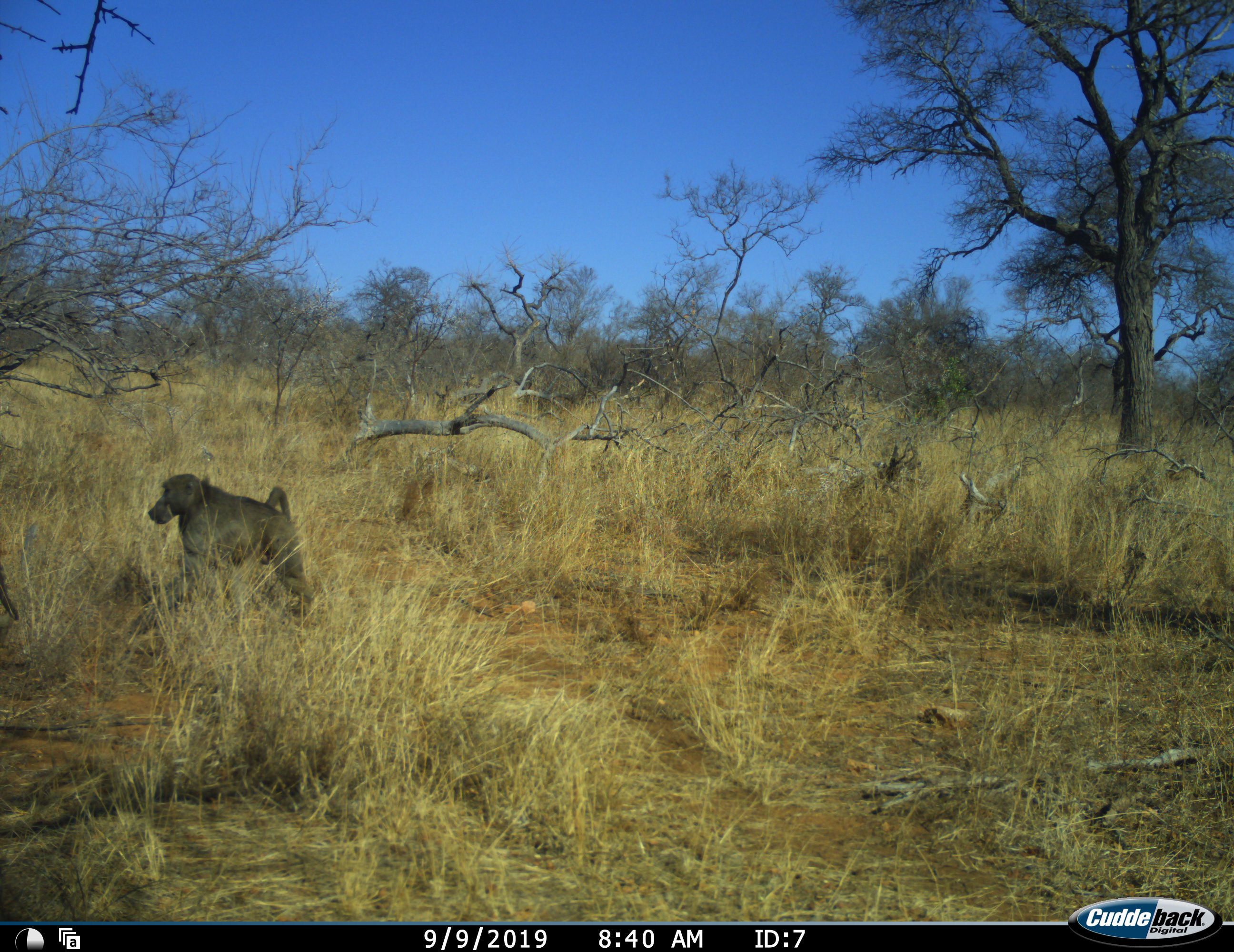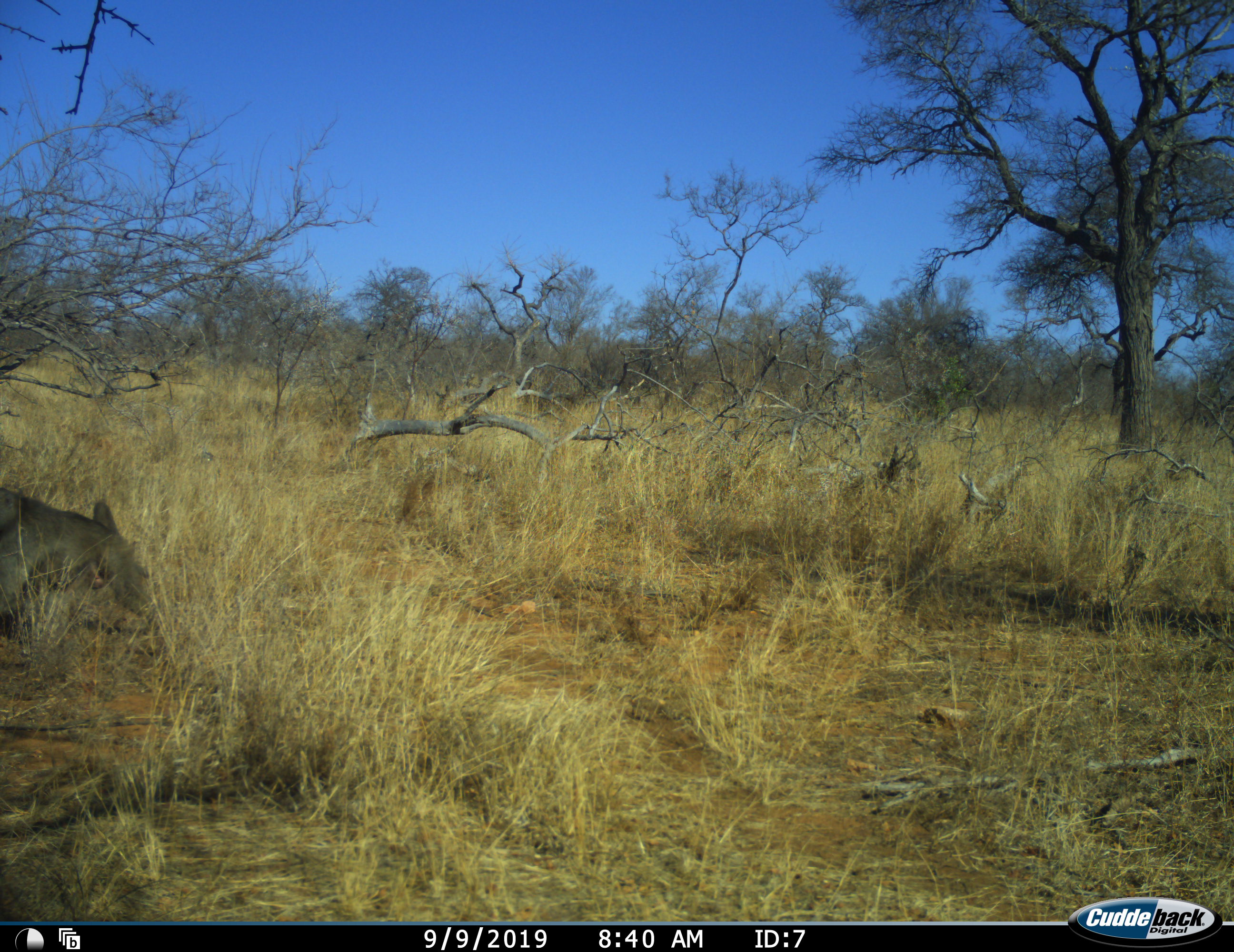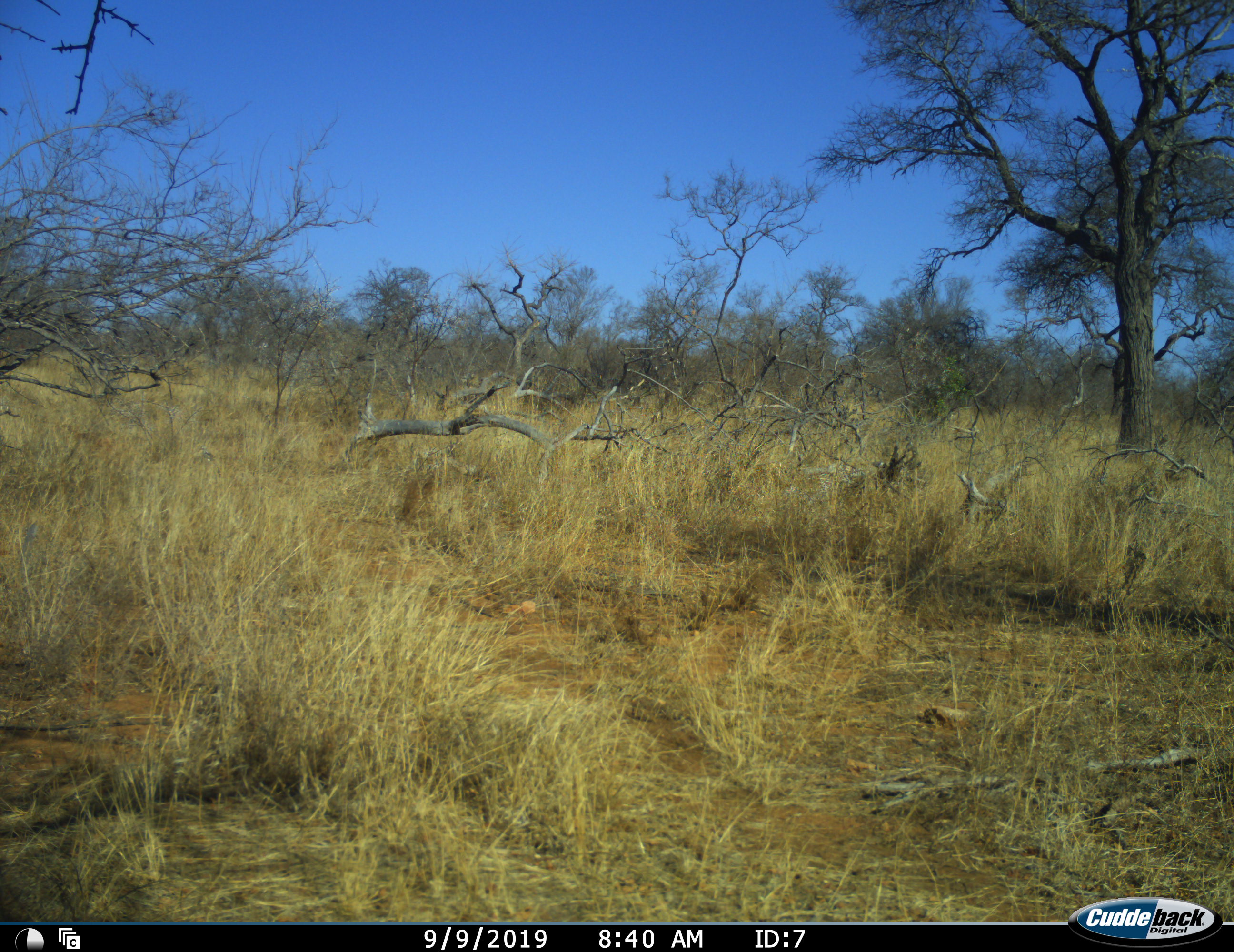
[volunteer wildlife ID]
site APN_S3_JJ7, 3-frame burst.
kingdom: Animalia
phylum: Chordata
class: Mammalia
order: Primates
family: Cercopithecidae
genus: Papio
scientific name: Papio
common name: baboon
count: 1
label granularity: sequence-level